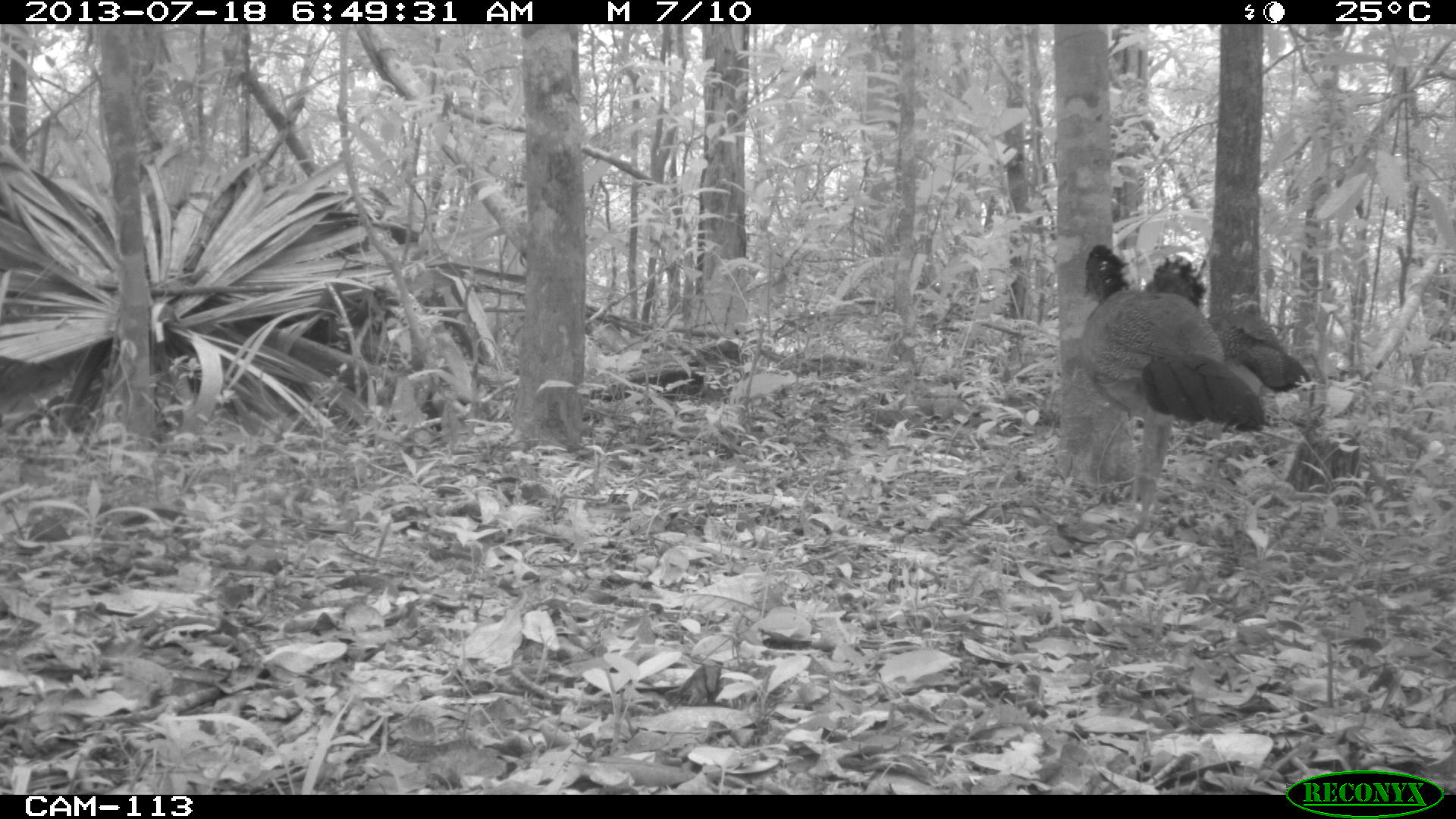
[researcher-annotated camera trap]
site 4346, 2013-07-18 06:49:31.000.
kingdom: Animalia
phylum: Chordata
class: Aves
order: Galliformes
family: Cracidae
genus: Crax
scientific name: Crax rubra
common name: great curassow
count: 2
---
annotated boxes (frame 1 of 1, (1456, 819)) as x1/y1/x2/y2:
crax rubra: 1072/243/1266/538; 1145/250/1310/488